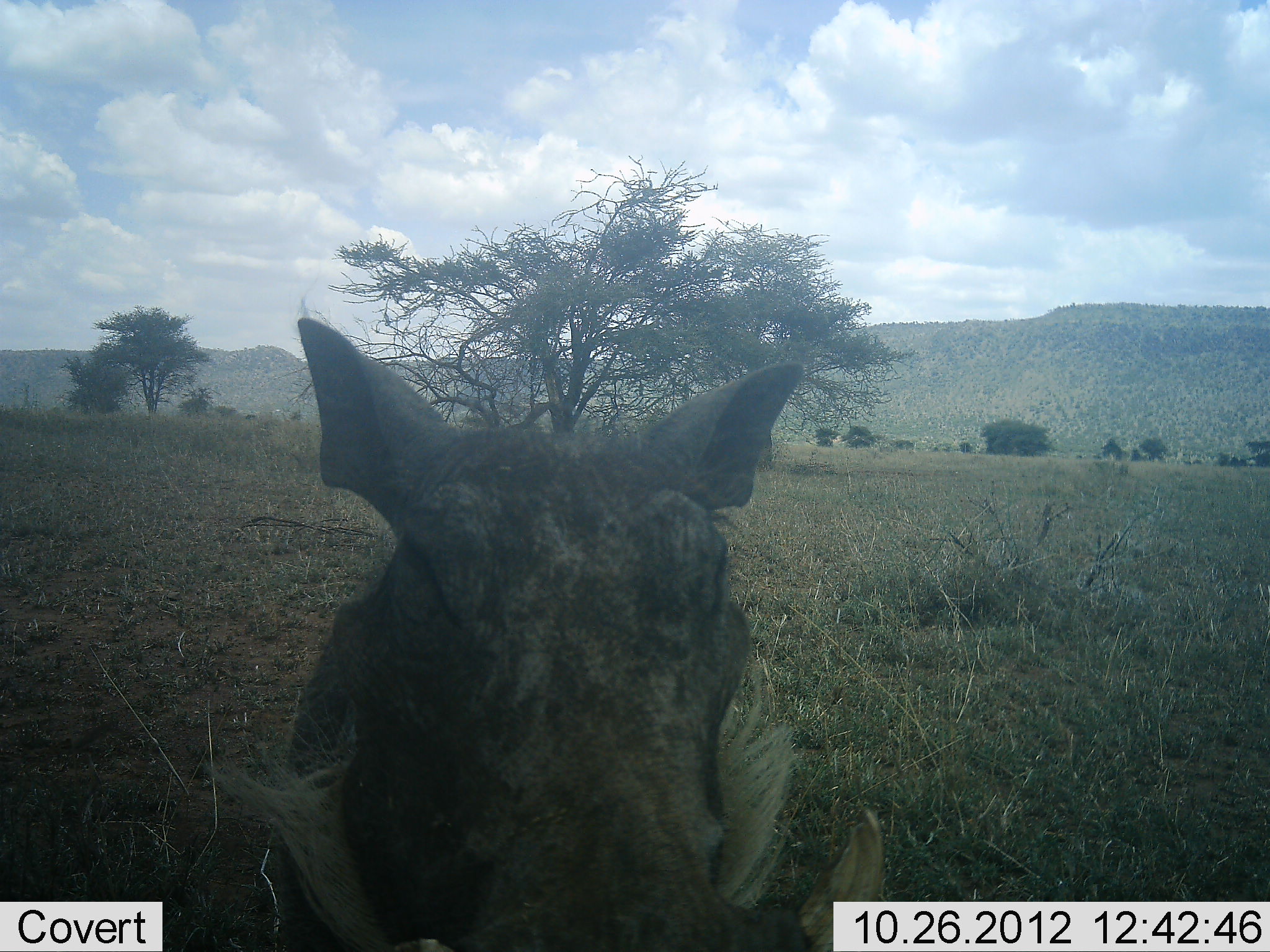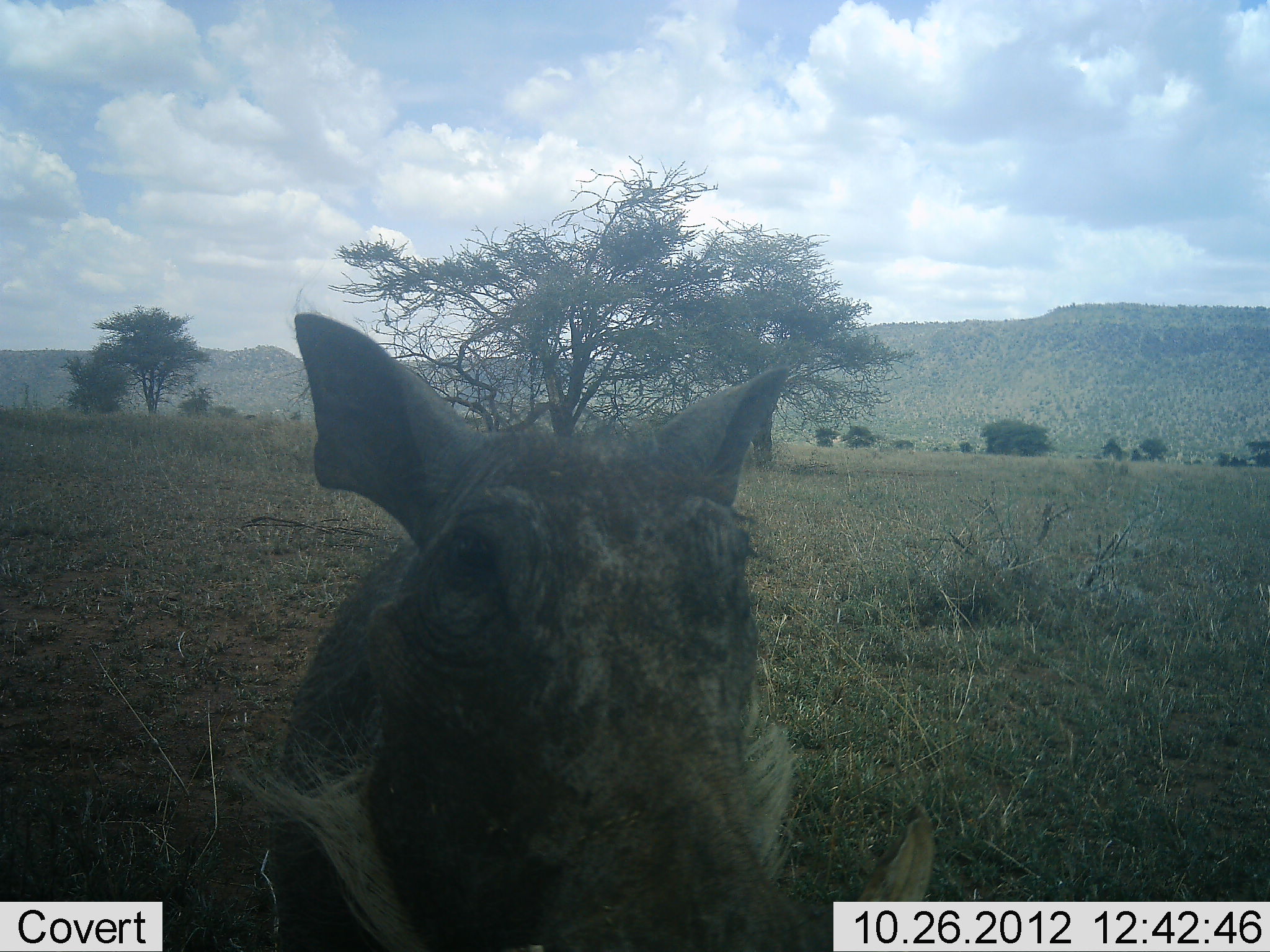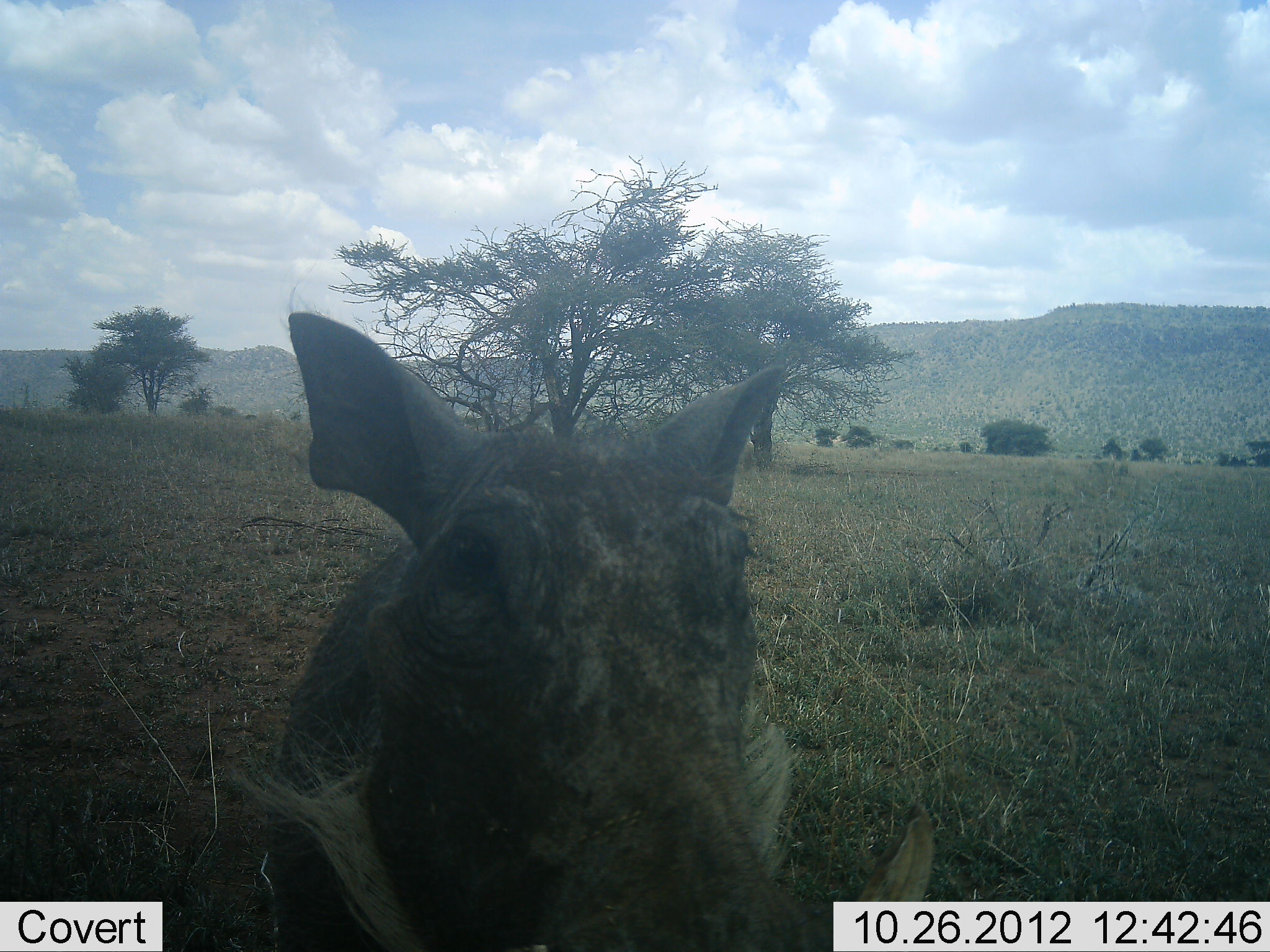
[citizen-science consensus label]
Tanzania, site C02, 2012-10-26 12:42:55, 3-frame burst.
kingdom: Animalia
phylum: Chordata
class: Mammalia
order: Artiodactyla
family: Suidae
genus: Phacochoerus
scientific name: Phacochoerus africanus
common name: warthog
Warthog (Phacochoerus africanus), count 1. Behavior (volunteer vote fractions): standing 90%, resting 0%, moving 0%, interacting 10%. Young present (vote fraction): 0%. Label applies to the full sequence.